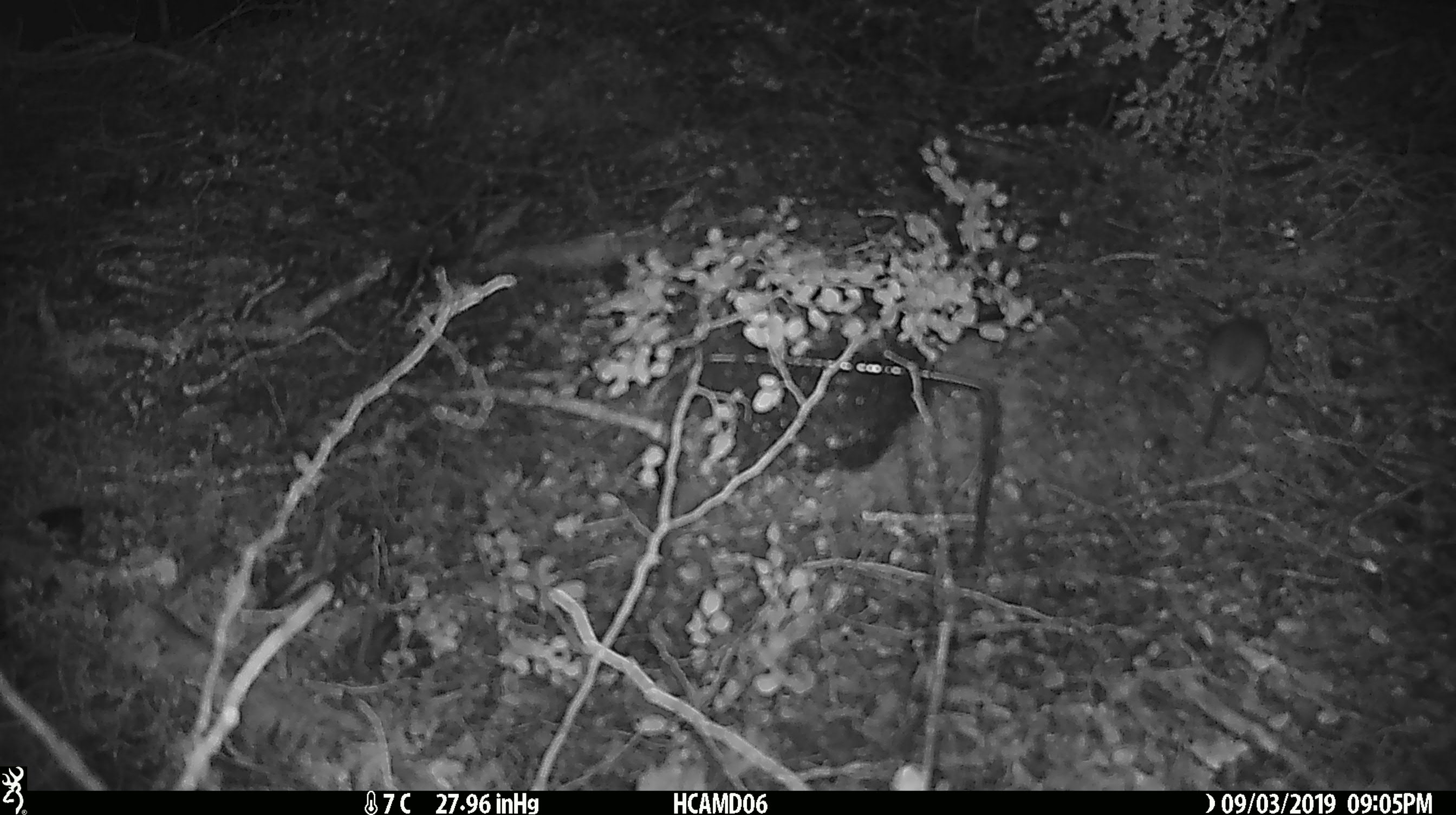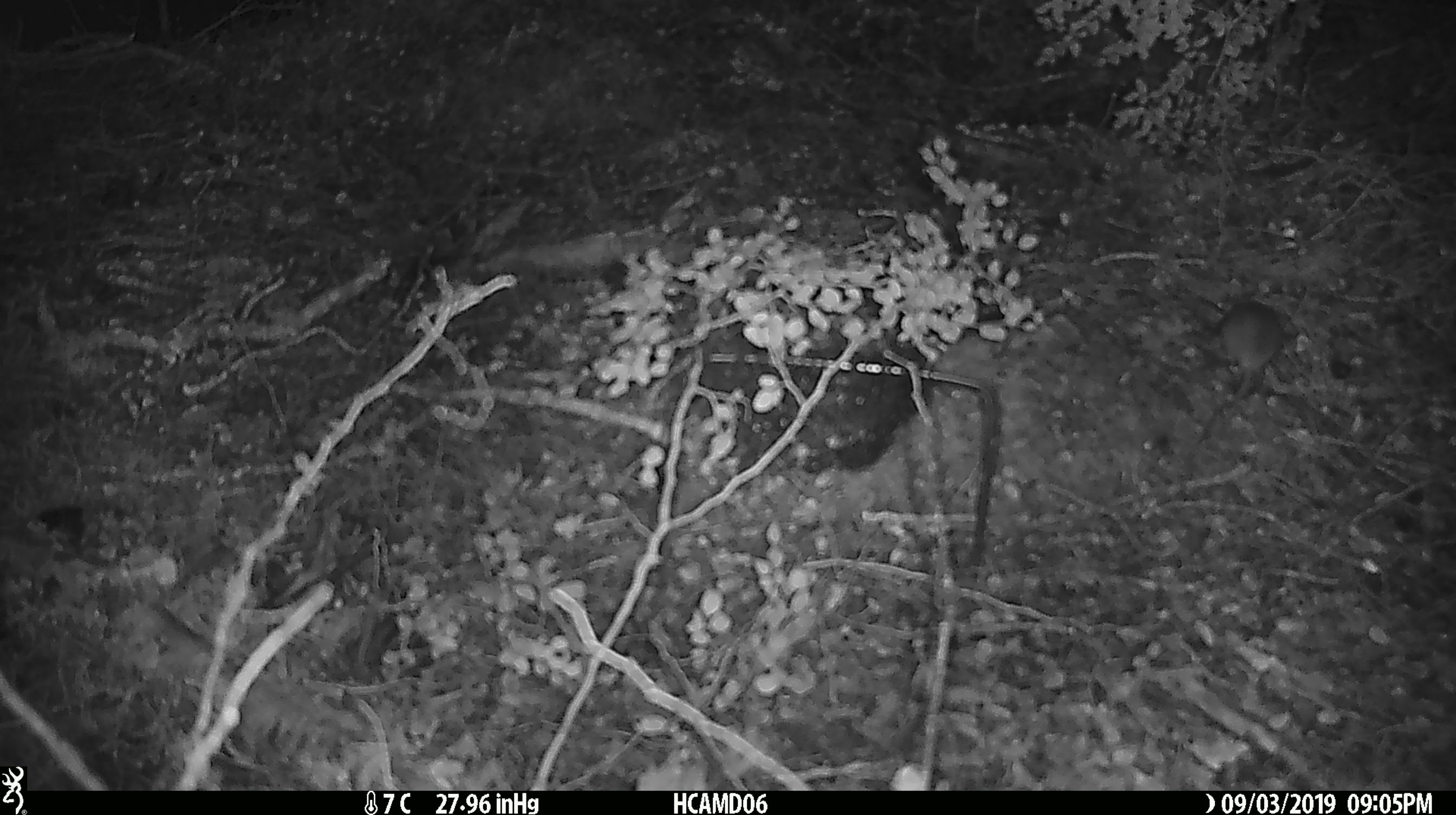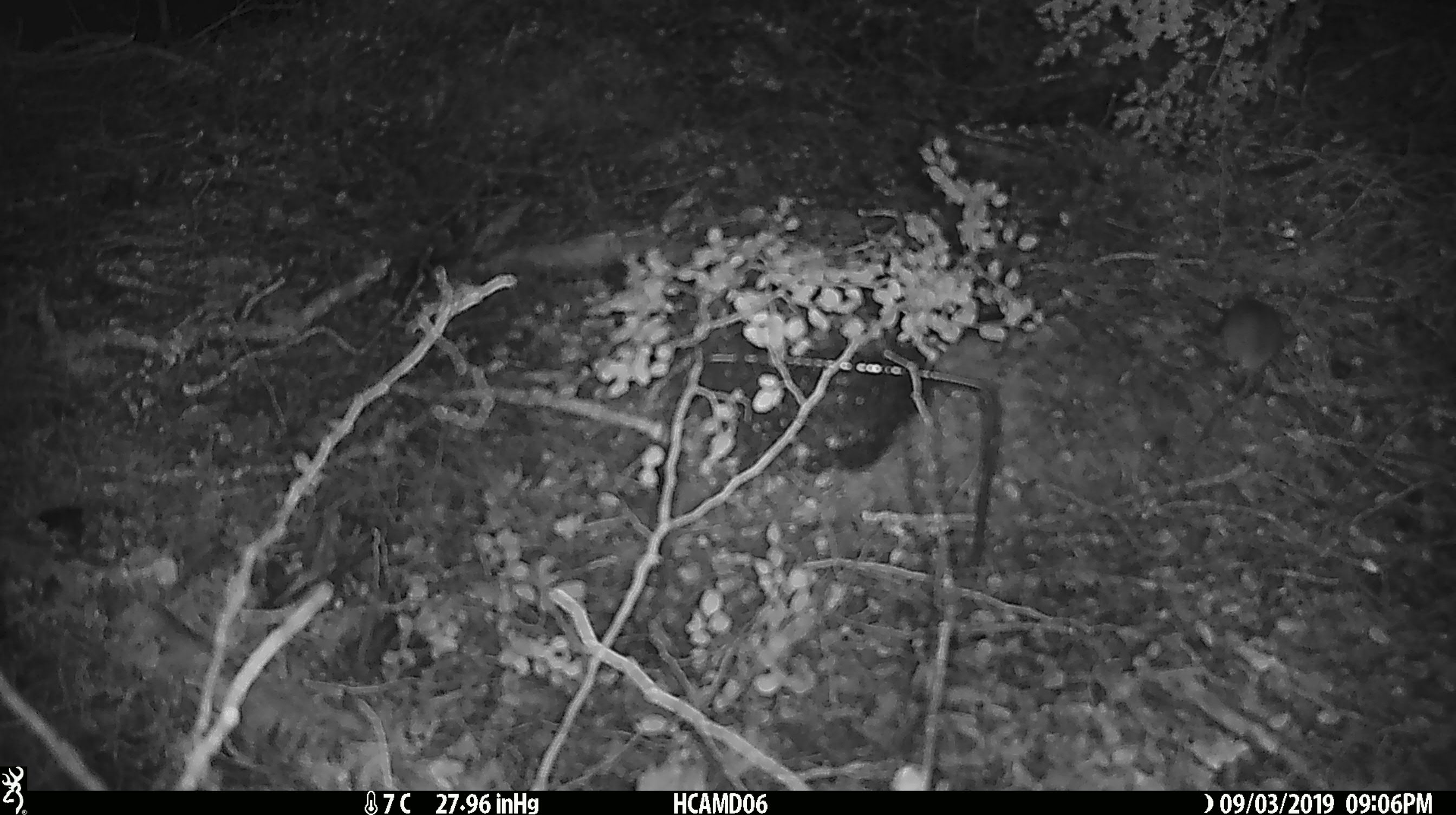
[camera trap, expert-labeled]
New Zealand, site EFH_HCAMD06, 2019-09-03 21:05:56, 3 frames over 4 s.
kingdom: Animalia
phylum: Chordata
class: Mammalia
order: Rodentia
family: Muridae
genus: Mus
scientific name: Mus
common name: mouse